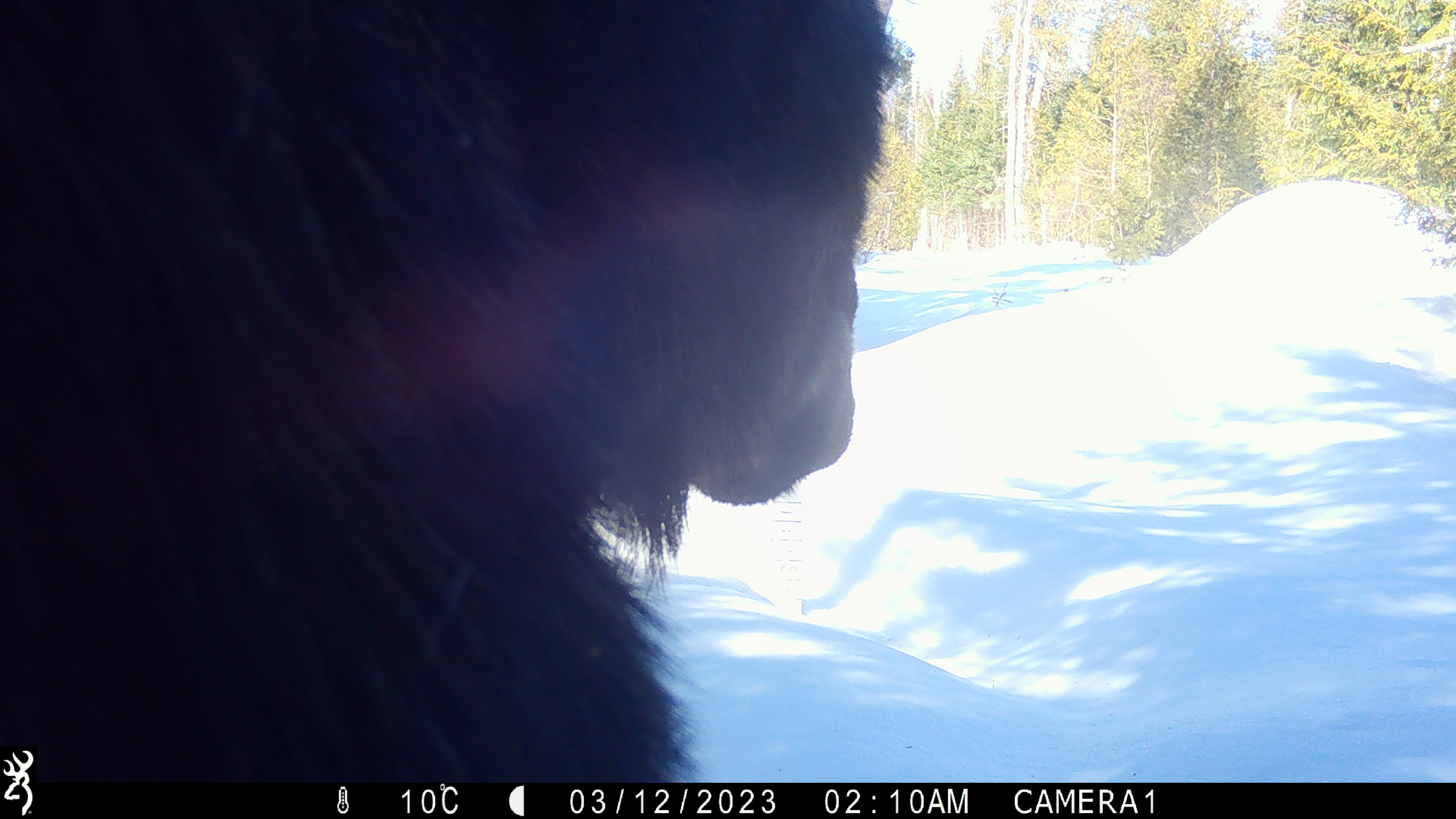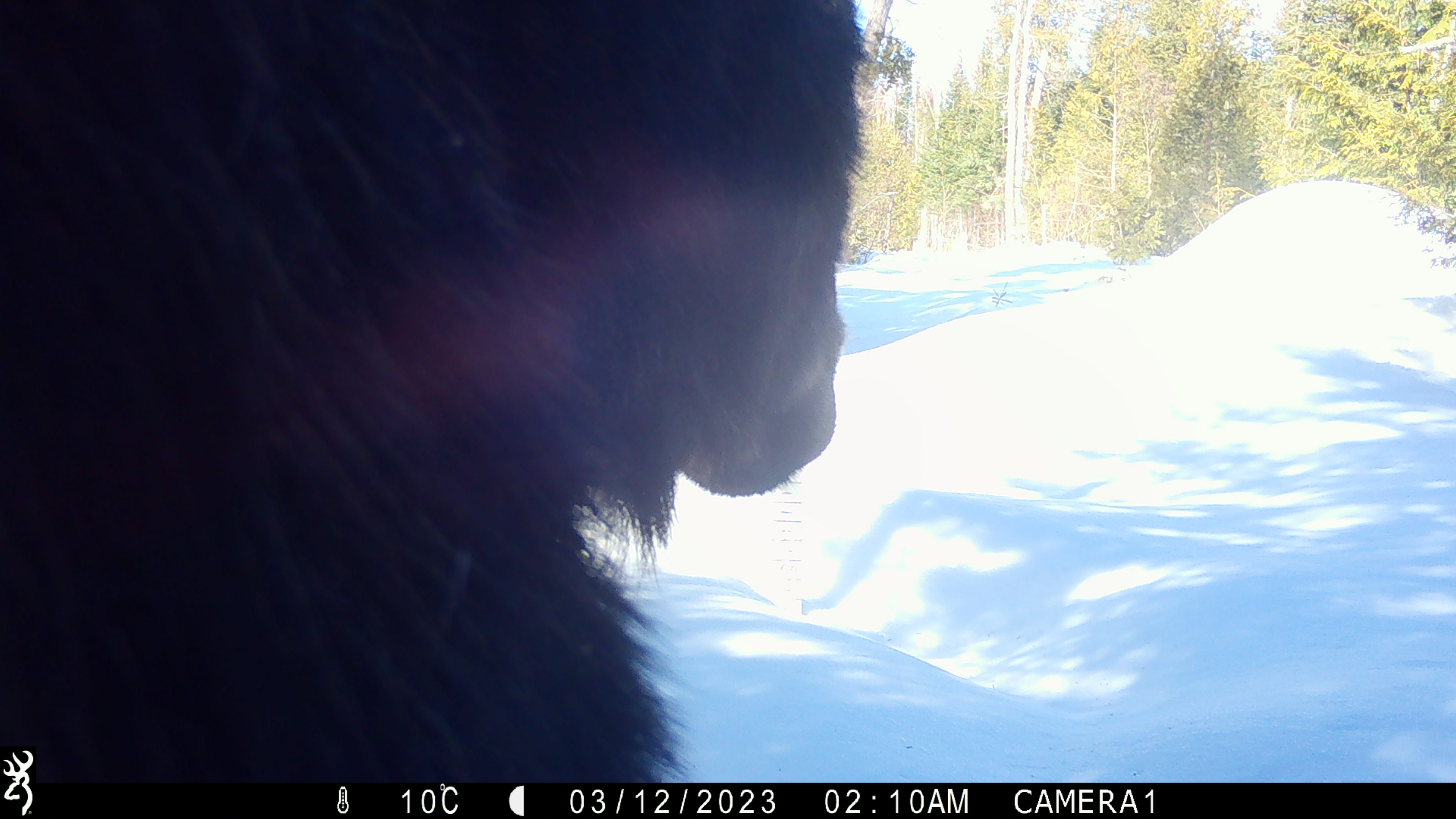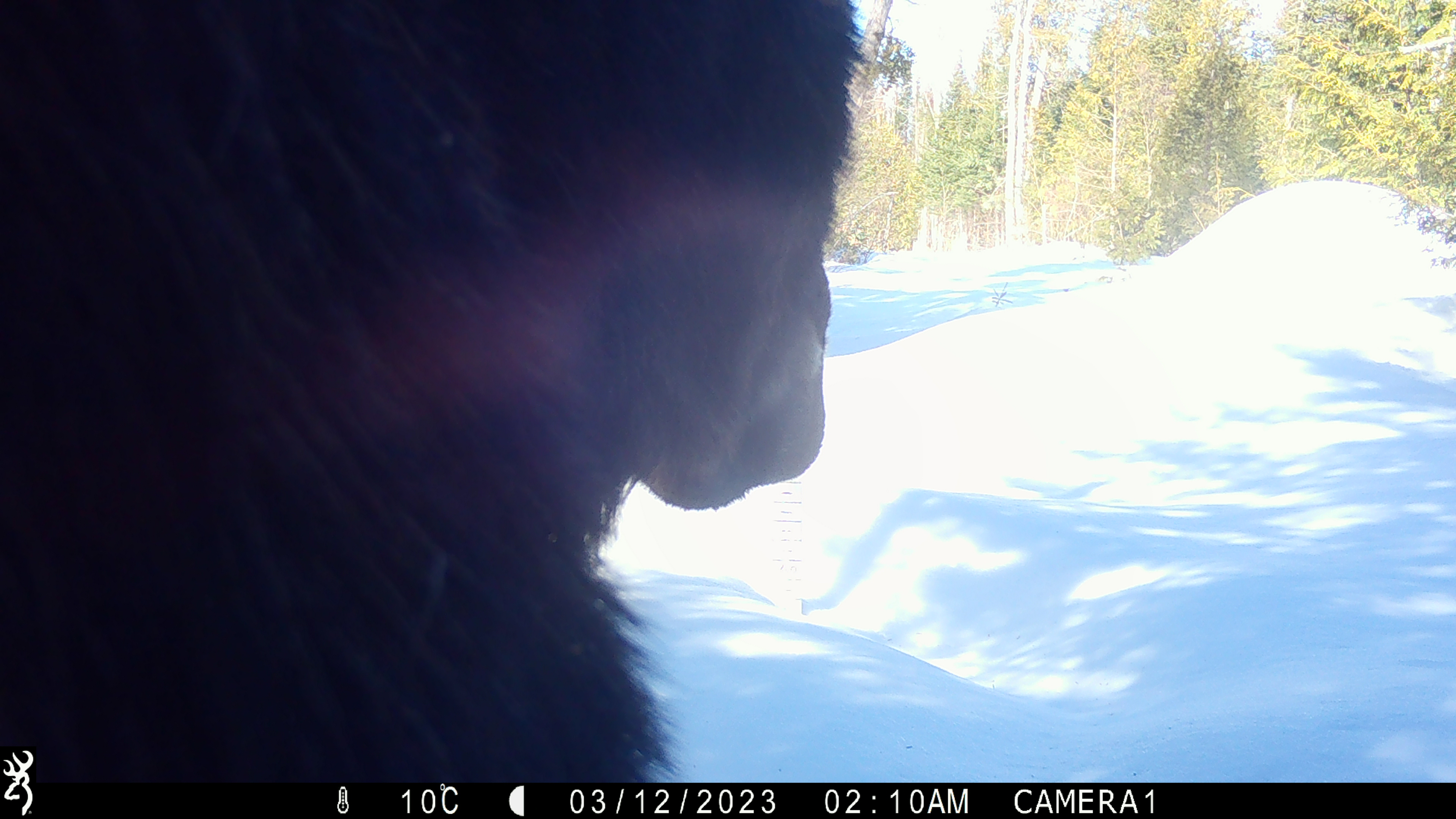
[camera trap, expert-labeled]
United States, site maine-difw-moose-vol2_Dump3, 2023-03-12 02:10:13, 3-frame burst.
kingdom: Animalia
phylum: Chordata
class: Mammalia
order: Artiodactyla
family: Cervidae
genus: Alces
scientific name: Alces alces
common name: moose